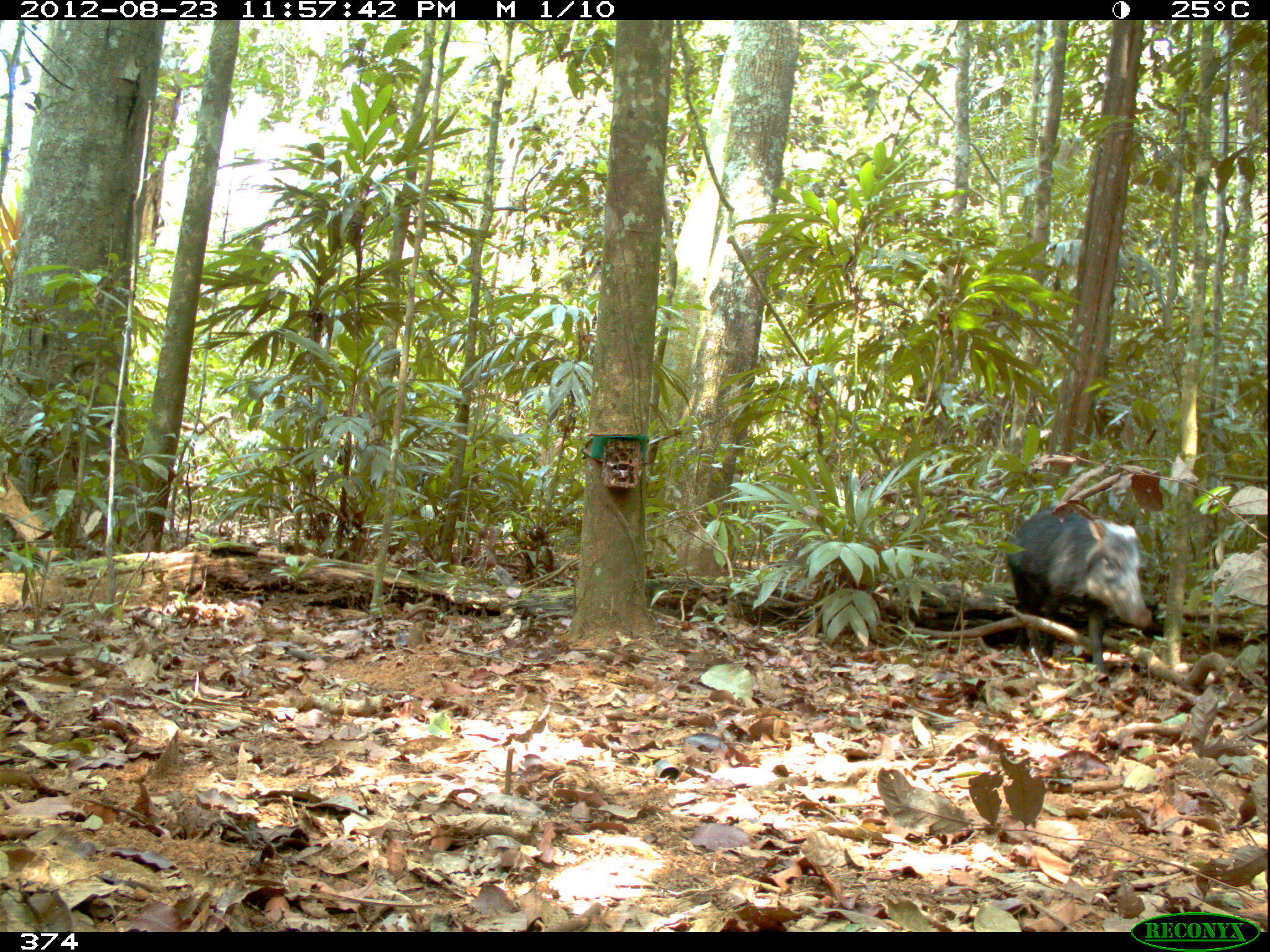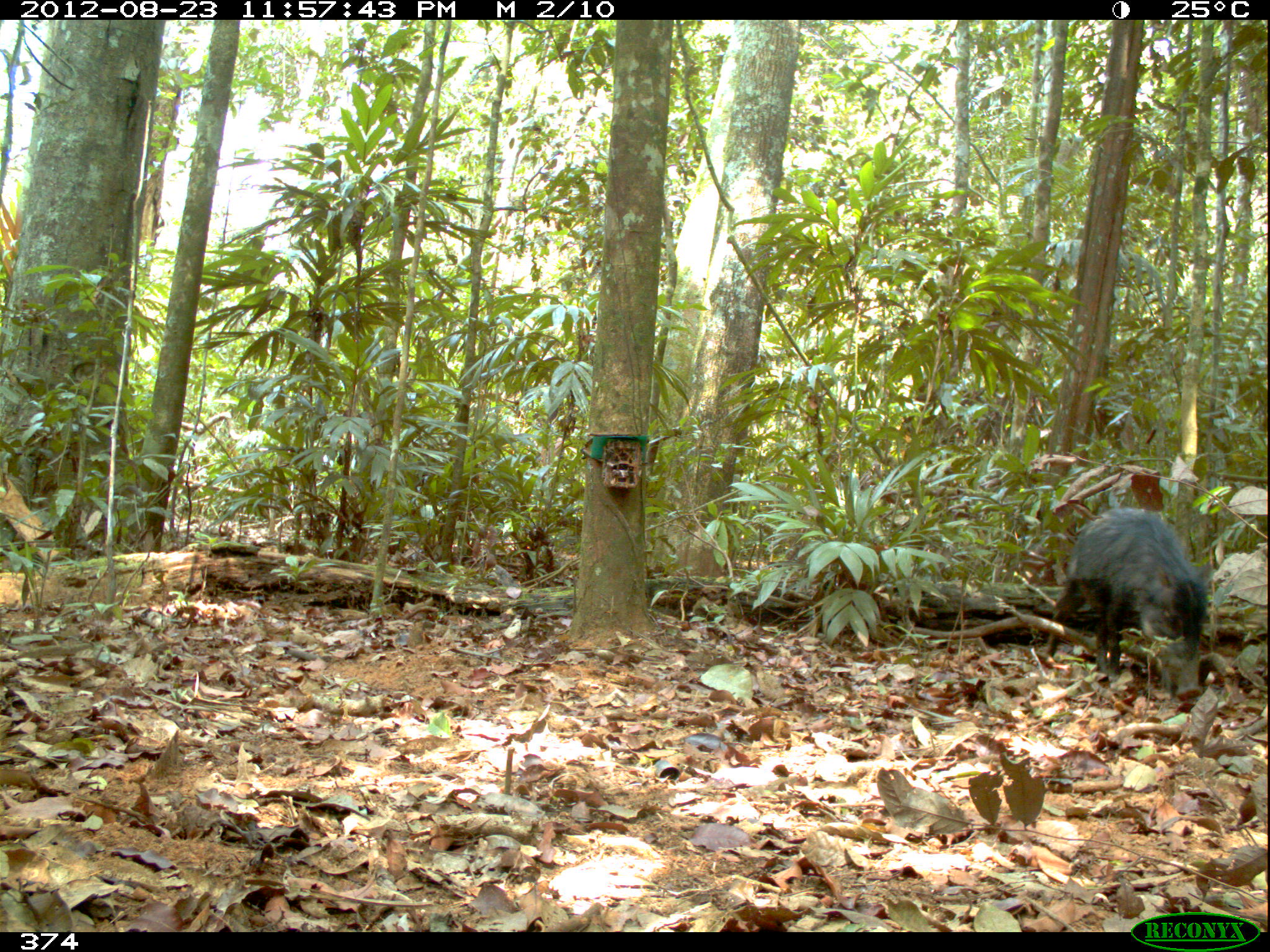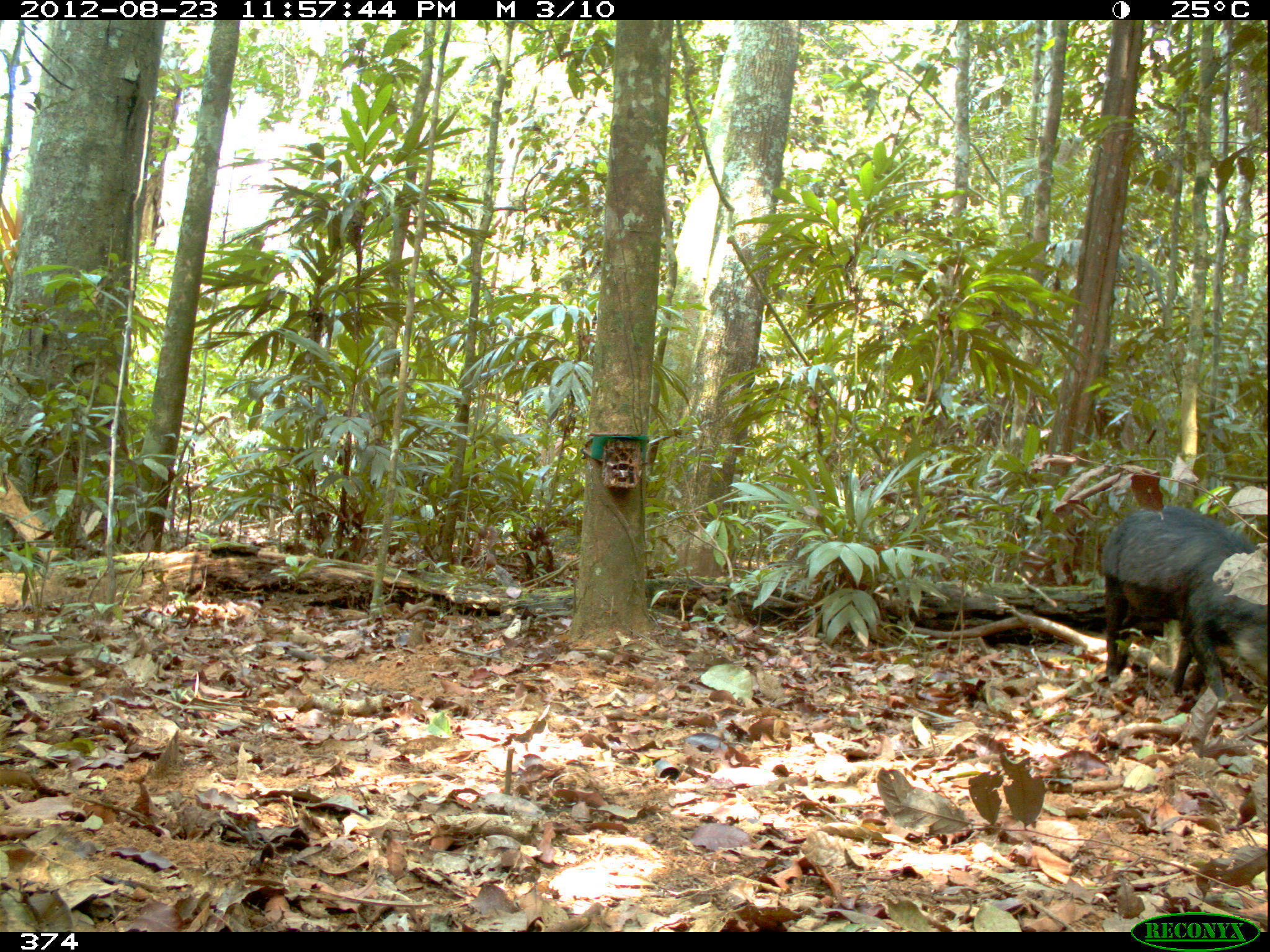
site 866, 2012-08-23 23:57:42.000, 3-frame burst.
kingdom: Animalia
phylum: Chordata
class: Mammalia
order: Artiodactyla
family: Tayassuidae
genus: Tayassu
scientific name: Tayassu pecari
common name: white-lipped peccary